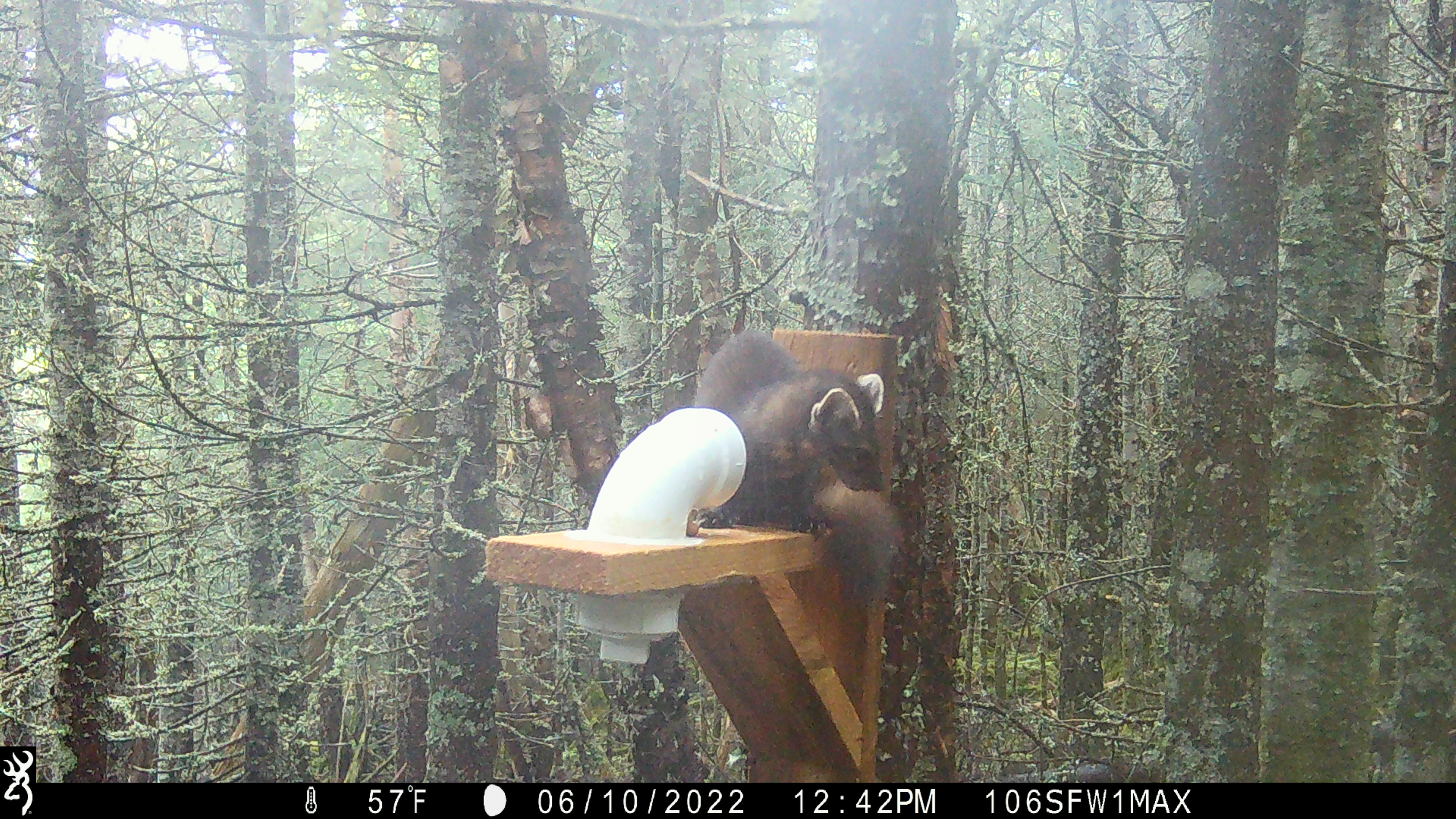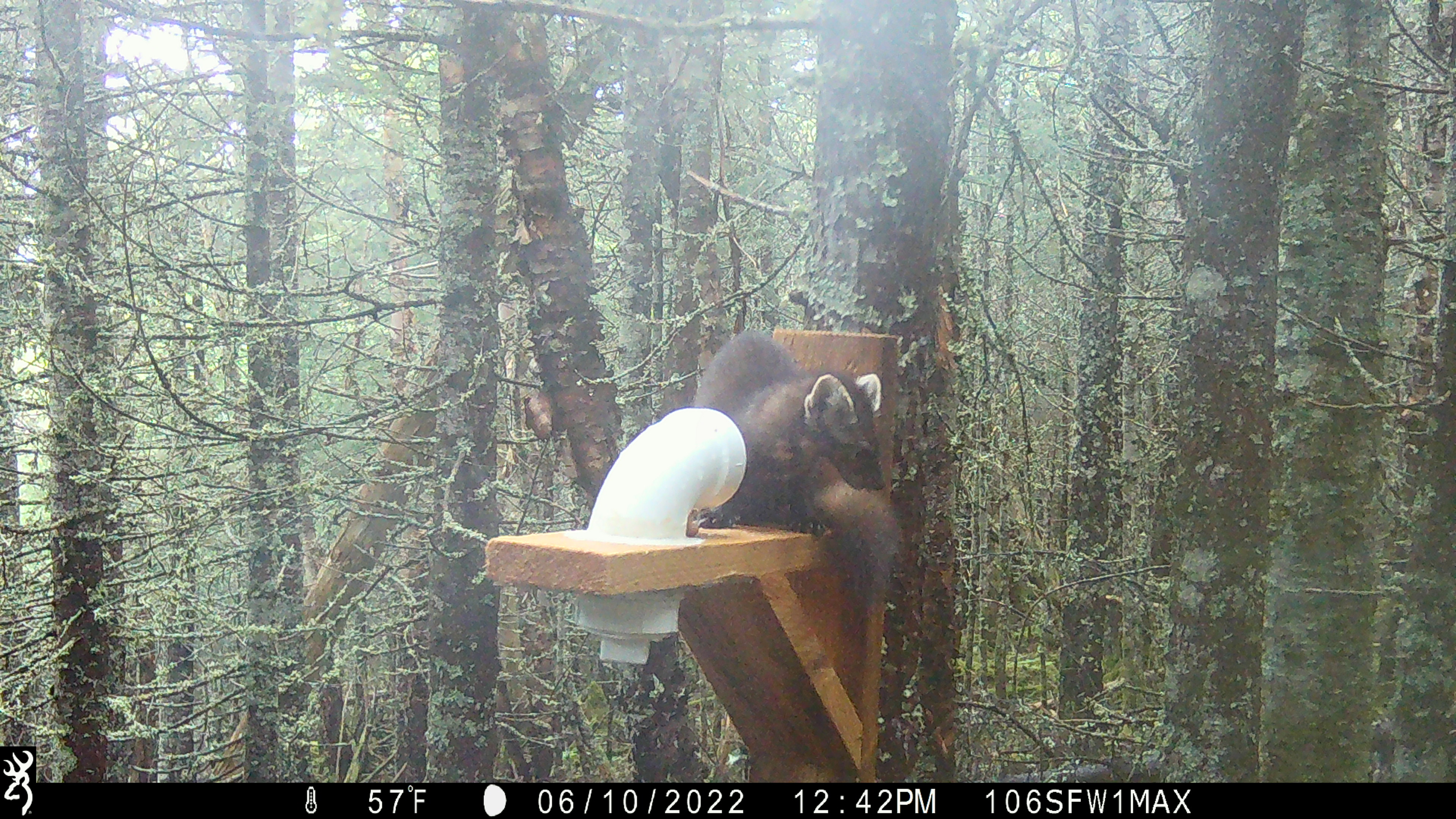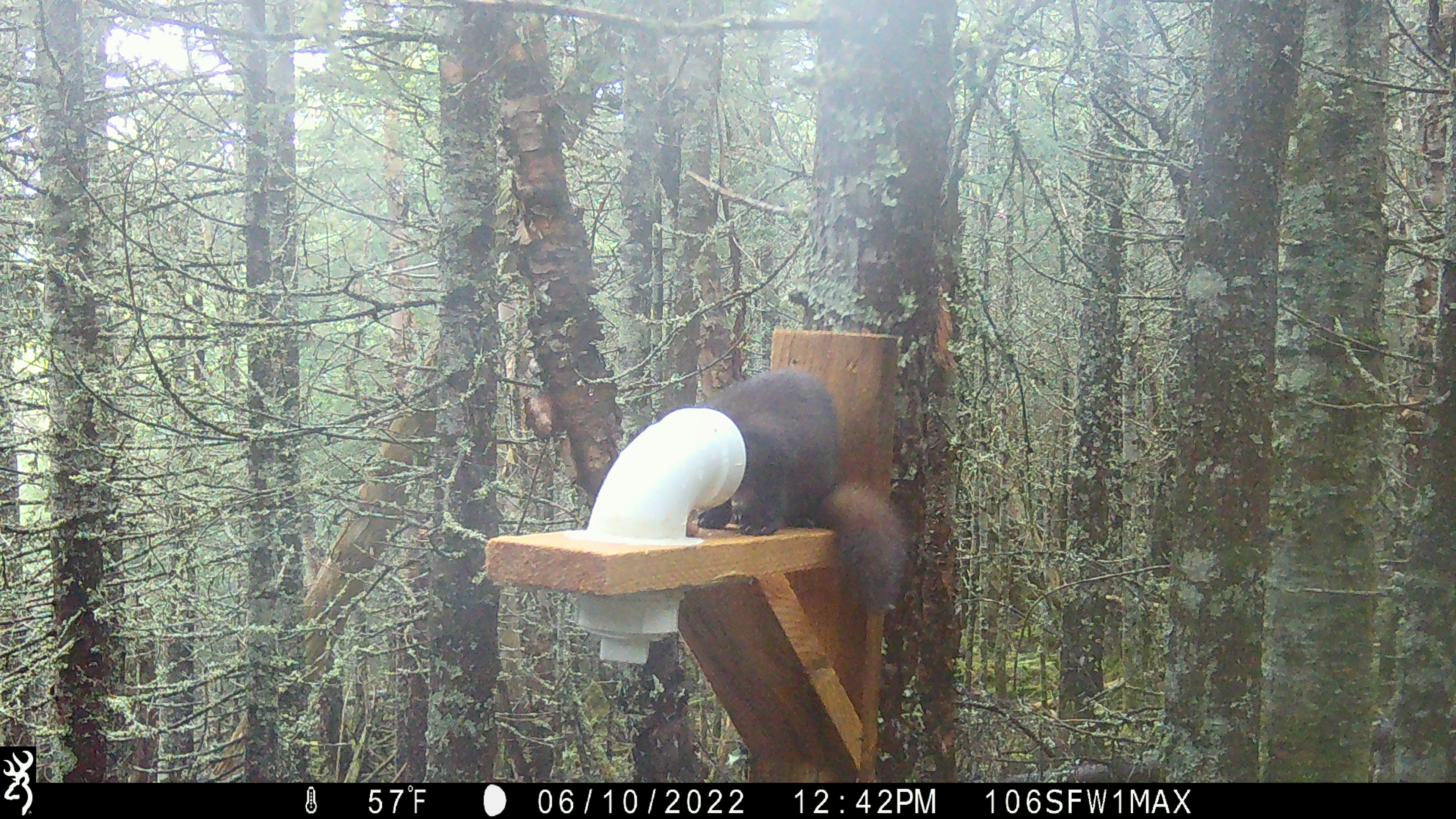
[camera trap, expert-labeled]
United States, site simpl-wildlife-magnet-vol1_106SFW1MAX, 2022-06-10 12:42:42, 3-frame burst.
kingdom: Animalia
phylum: Chordata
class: Mammalia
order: Carnivora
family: Mustelidae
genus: Martes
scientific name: Martes americana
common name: american marten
American marten (Martes americana).